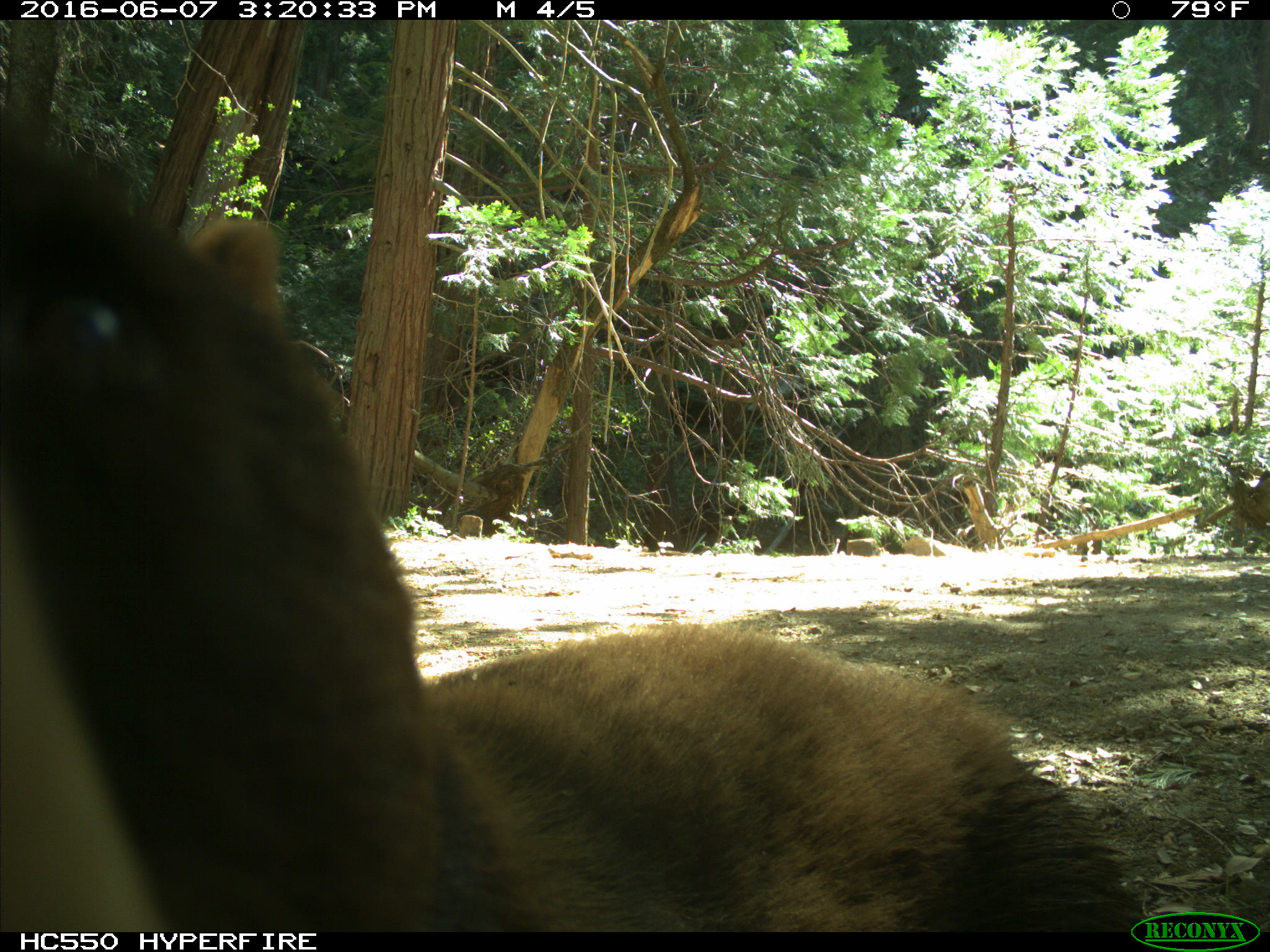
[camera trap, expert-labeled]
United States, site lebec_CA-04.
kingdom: Animalia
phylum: Chordata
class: Mammalia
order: Carnivora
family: Ursidae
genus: Ursus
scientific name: Ursus americanus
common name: american black bear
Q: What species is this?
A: Ursus americanus (american black bear).